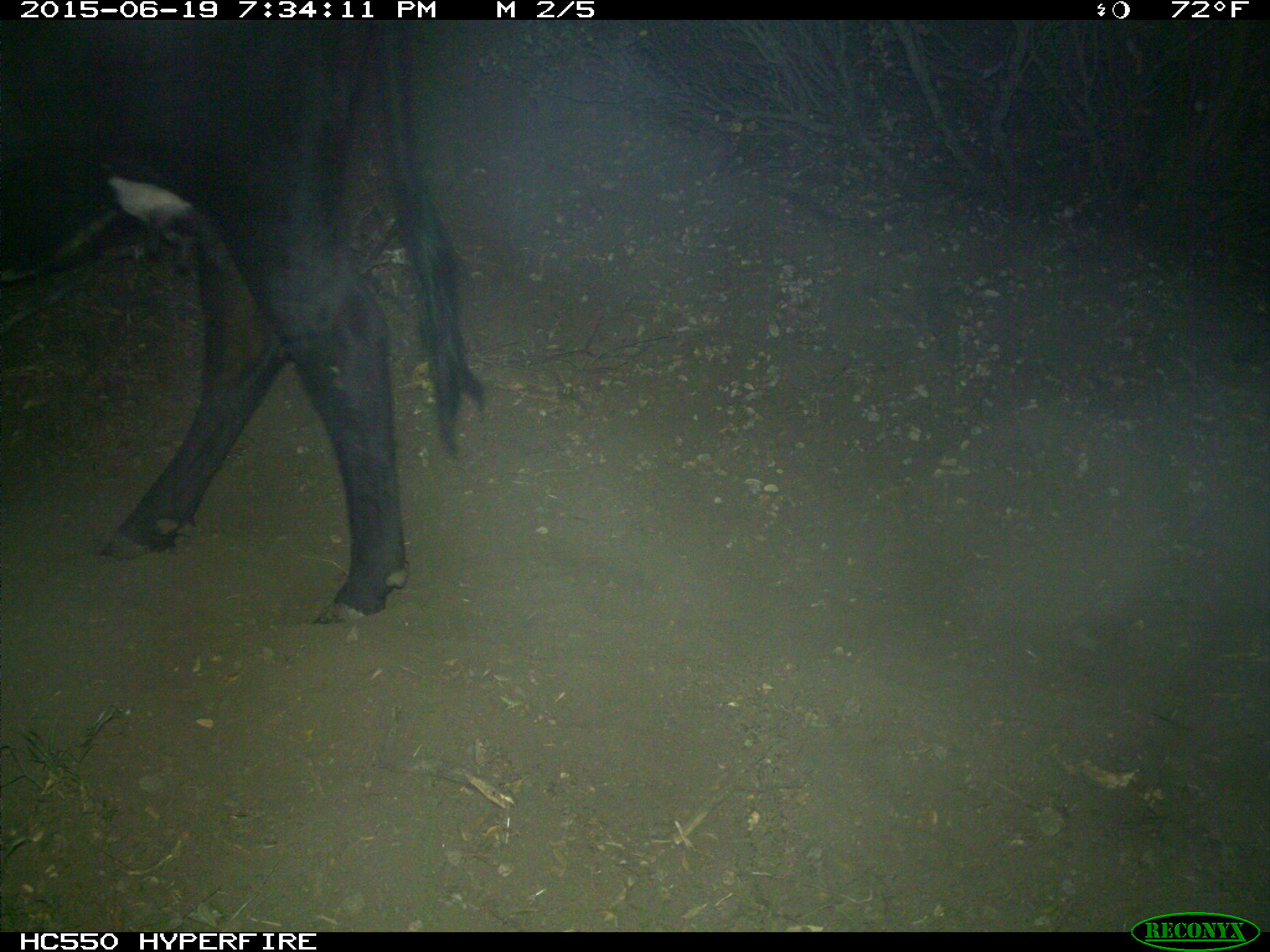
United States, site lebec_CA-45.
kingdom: Animalia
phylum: Chordata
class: Mammalia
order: Artiodactyla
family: Bovidae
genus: Bos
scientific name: Bos taurus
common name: domestic cow